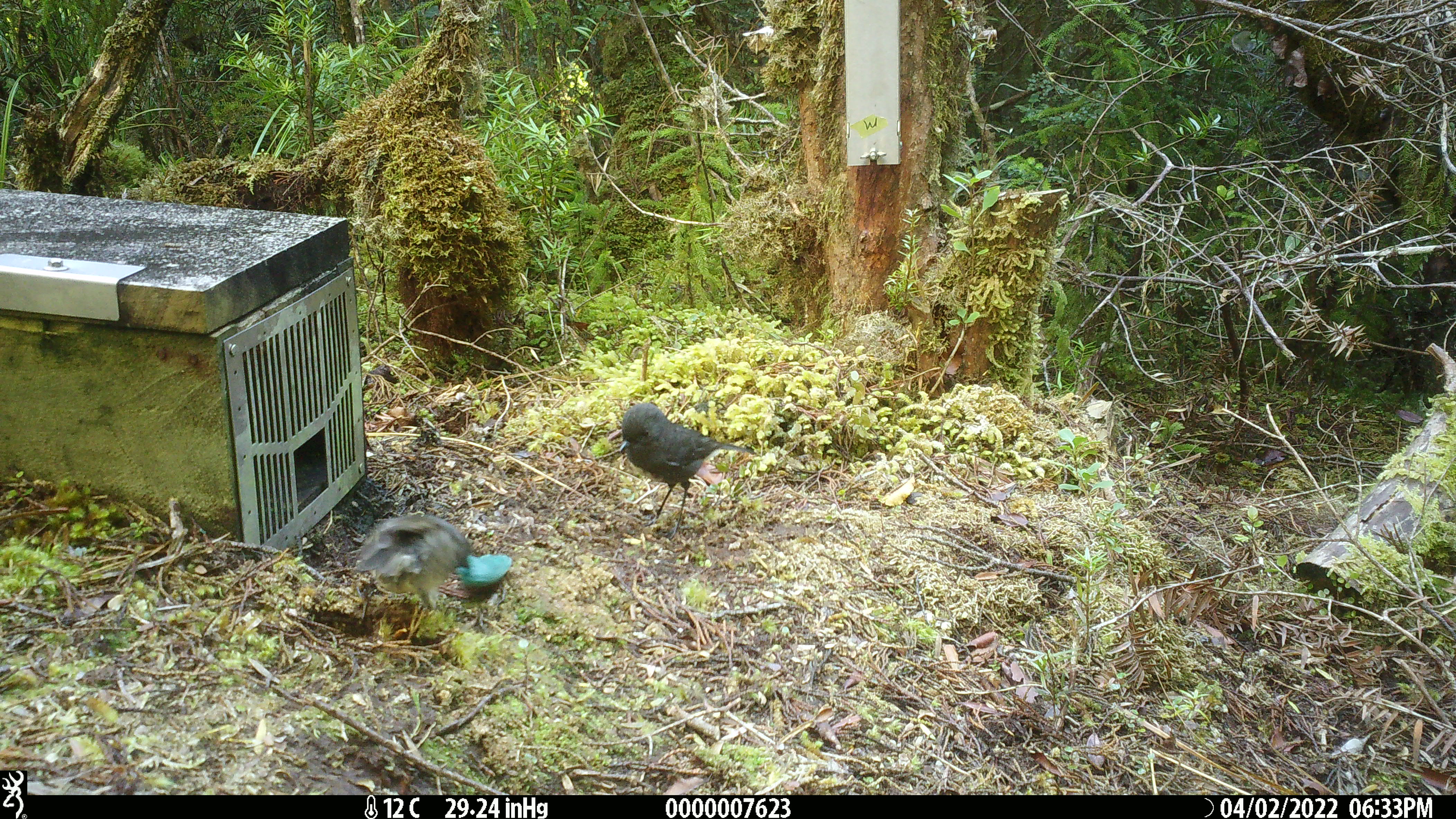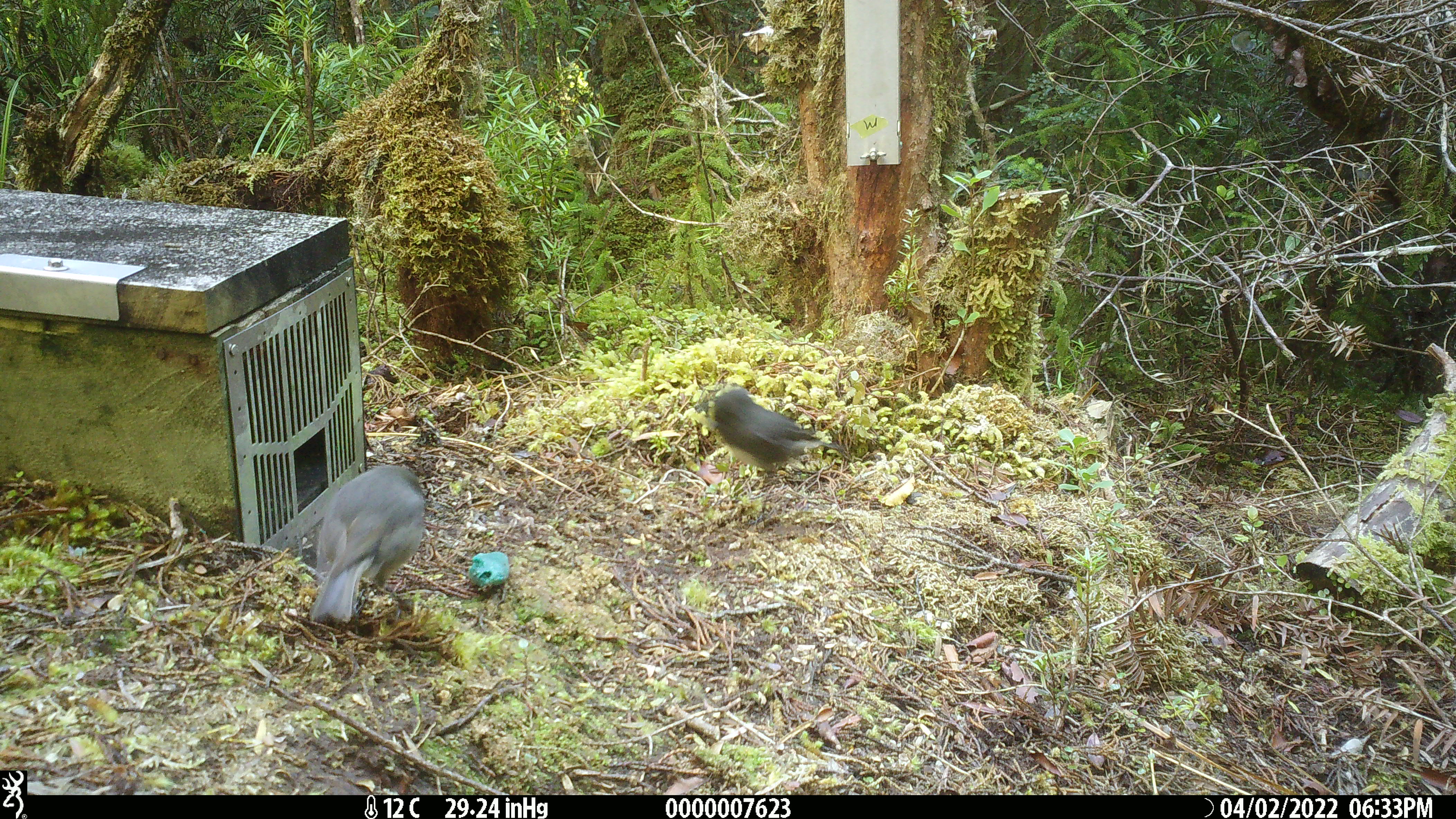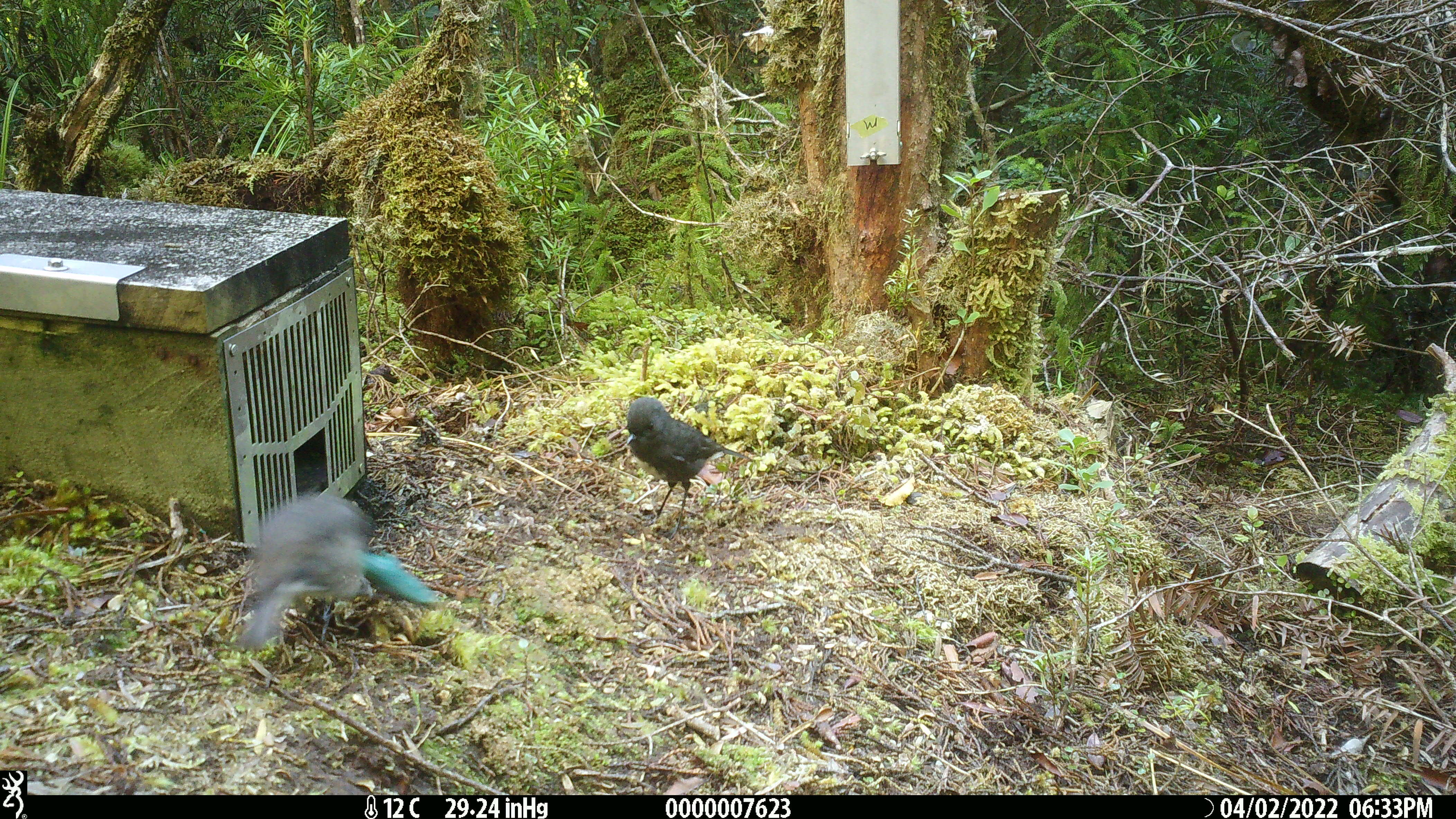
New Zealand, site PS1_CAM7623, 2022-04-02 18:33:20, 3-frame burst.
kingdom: Animalia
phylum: Chordata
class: Aves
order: Passeriformes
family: Petroicidae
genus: Petroica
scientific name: Petroica australis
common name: new zealand robin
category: robin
Robin (new zealand robin) (Petroica australis).